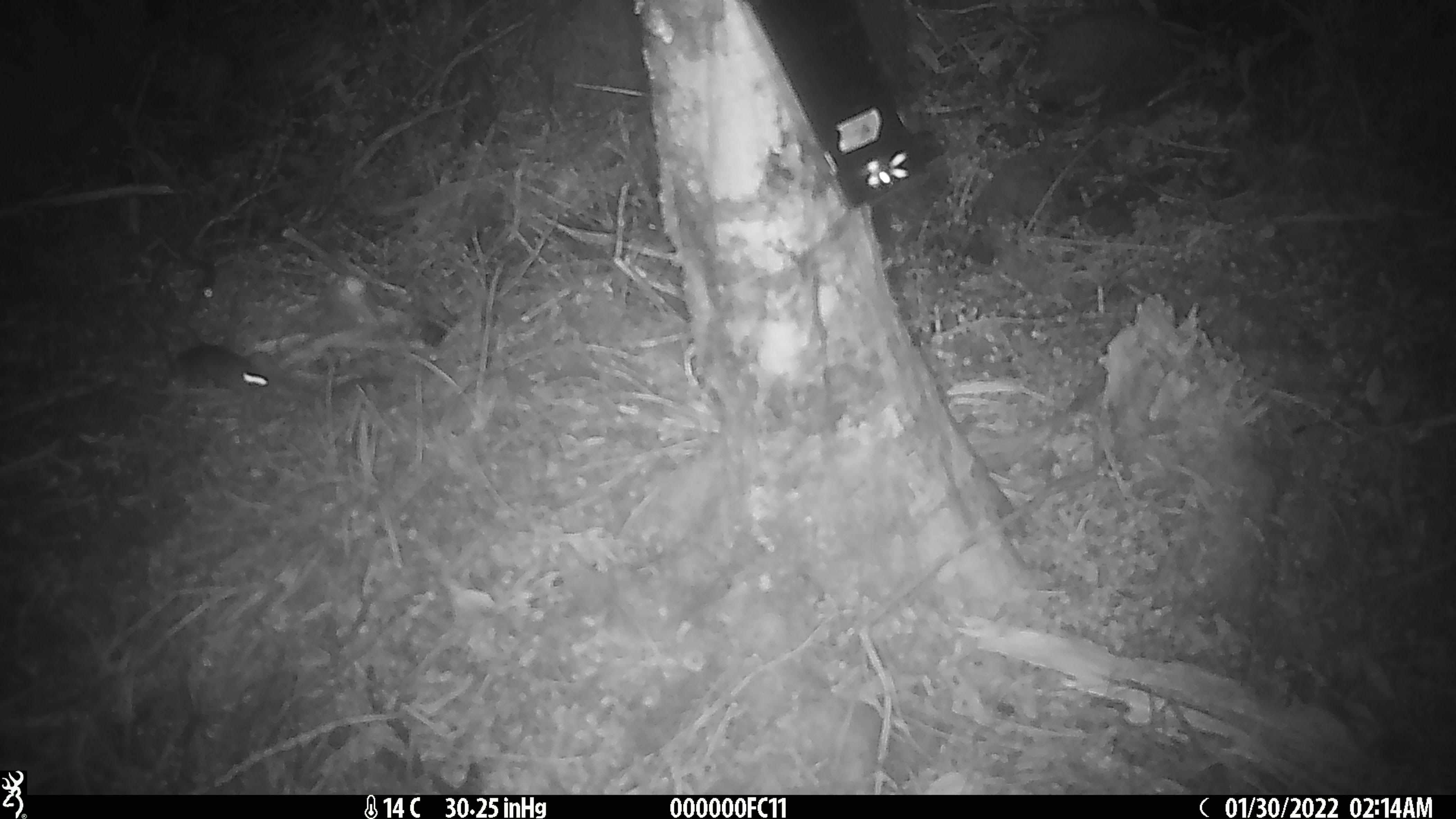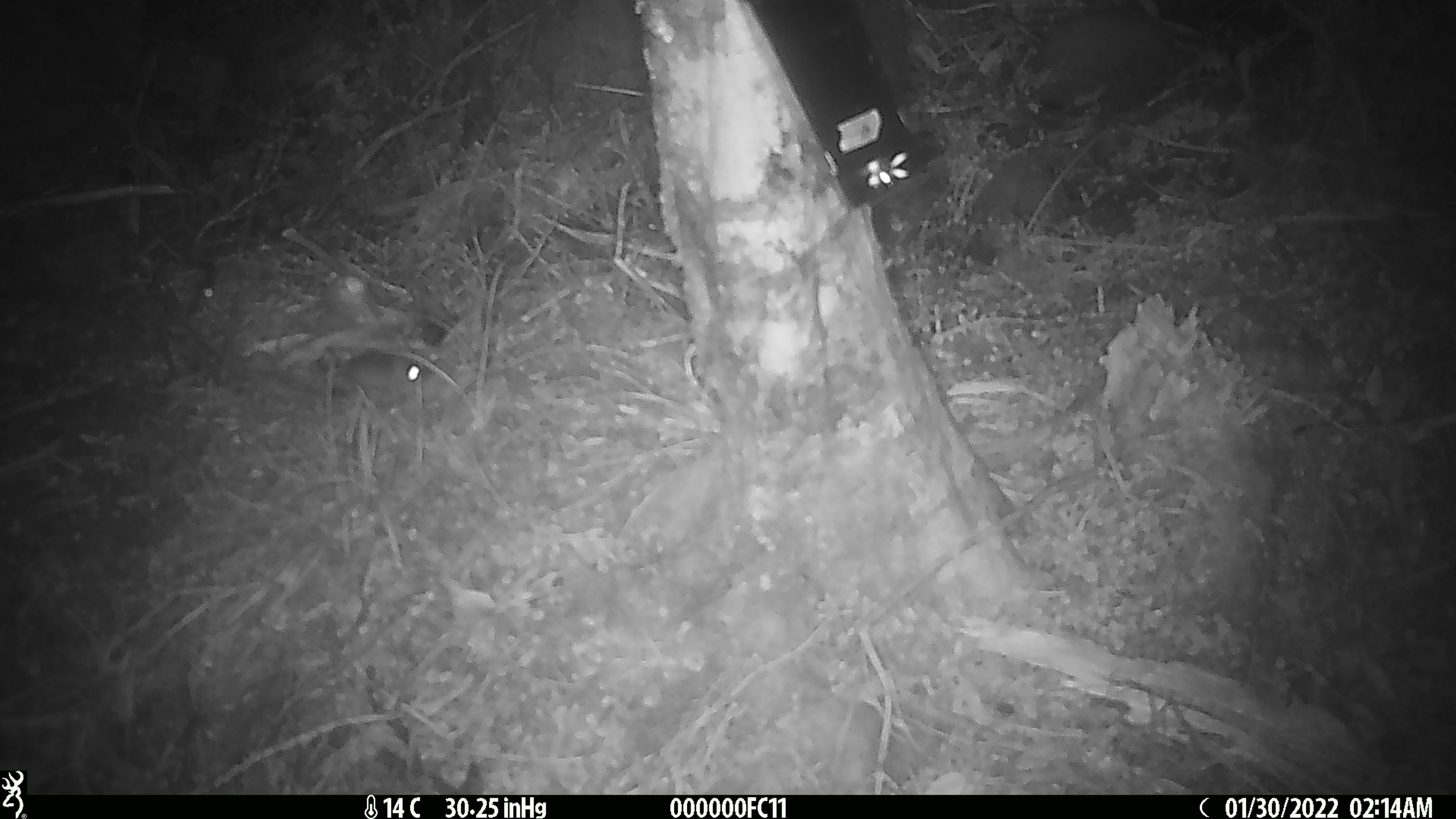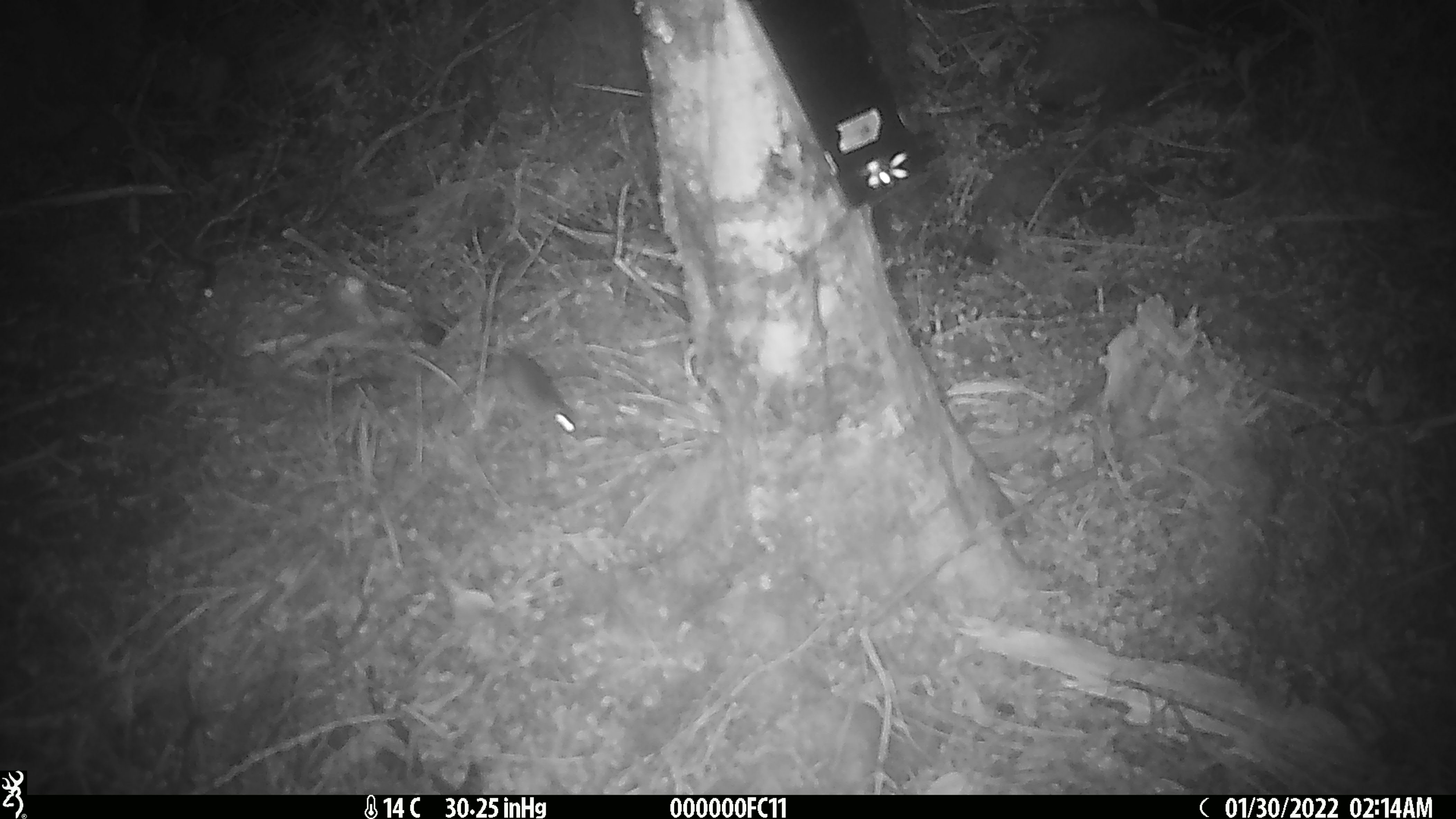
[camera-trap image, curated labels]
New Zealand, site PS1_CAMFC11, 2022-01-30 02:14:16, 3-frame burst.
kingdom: Animalia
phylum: Chordata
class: Mammalia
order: Rodentia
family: Muridae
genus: Mus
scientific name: Mus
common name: mouse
Mouse (Mus).